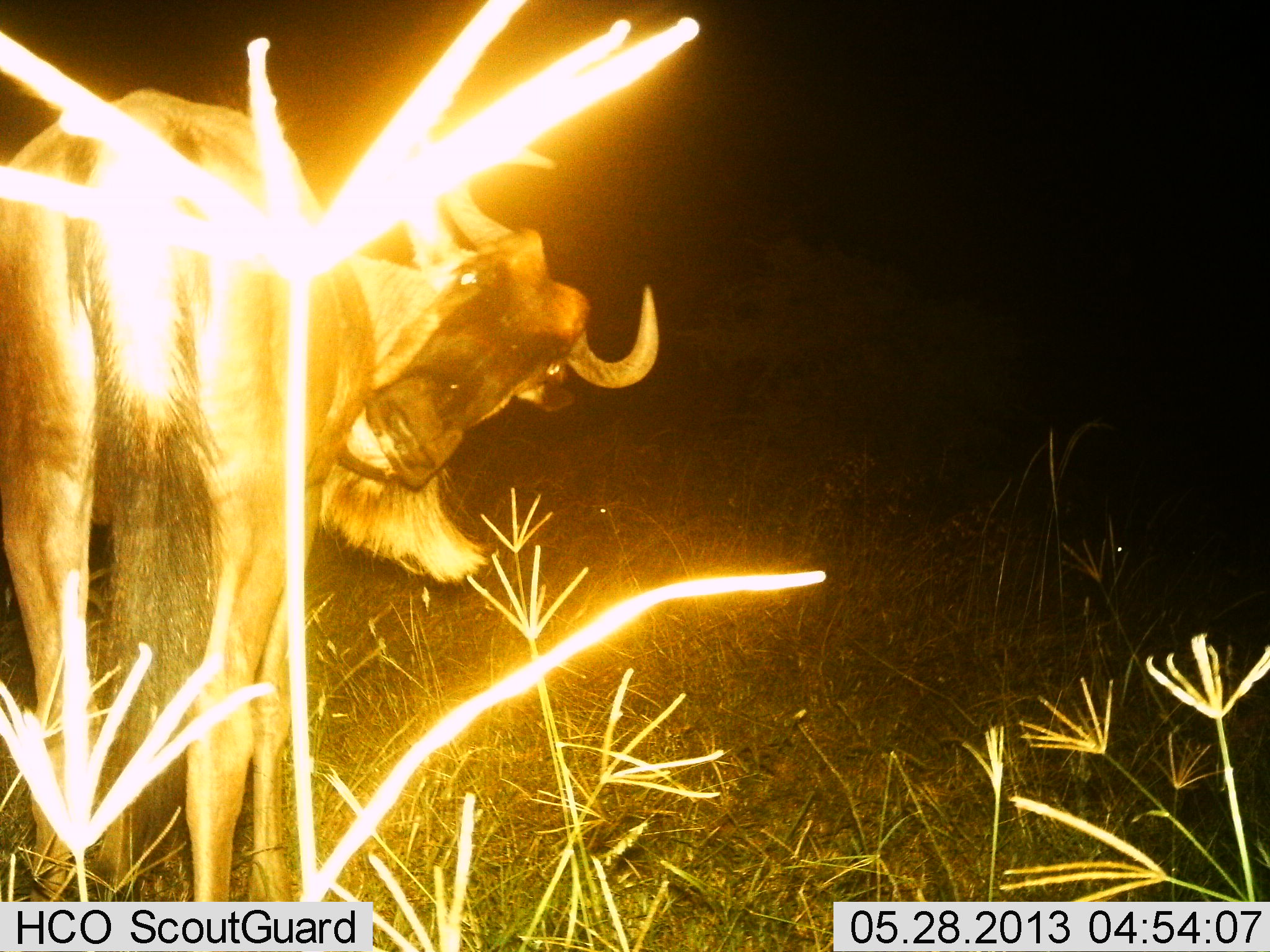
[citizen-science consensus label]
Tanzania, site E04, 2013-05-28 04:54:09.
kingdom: Animalia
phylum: Chordata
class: Mammalia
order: Artiodactyla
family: Bovidae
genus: Connochaetes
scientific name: Connochaetes taurinus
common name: blue wildebeest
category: wildebeest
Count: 1.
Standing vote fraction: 89%.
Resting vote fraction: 3%.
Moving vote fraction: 3%.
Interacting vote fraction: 11%.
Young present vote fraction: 0%.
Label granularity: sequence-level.